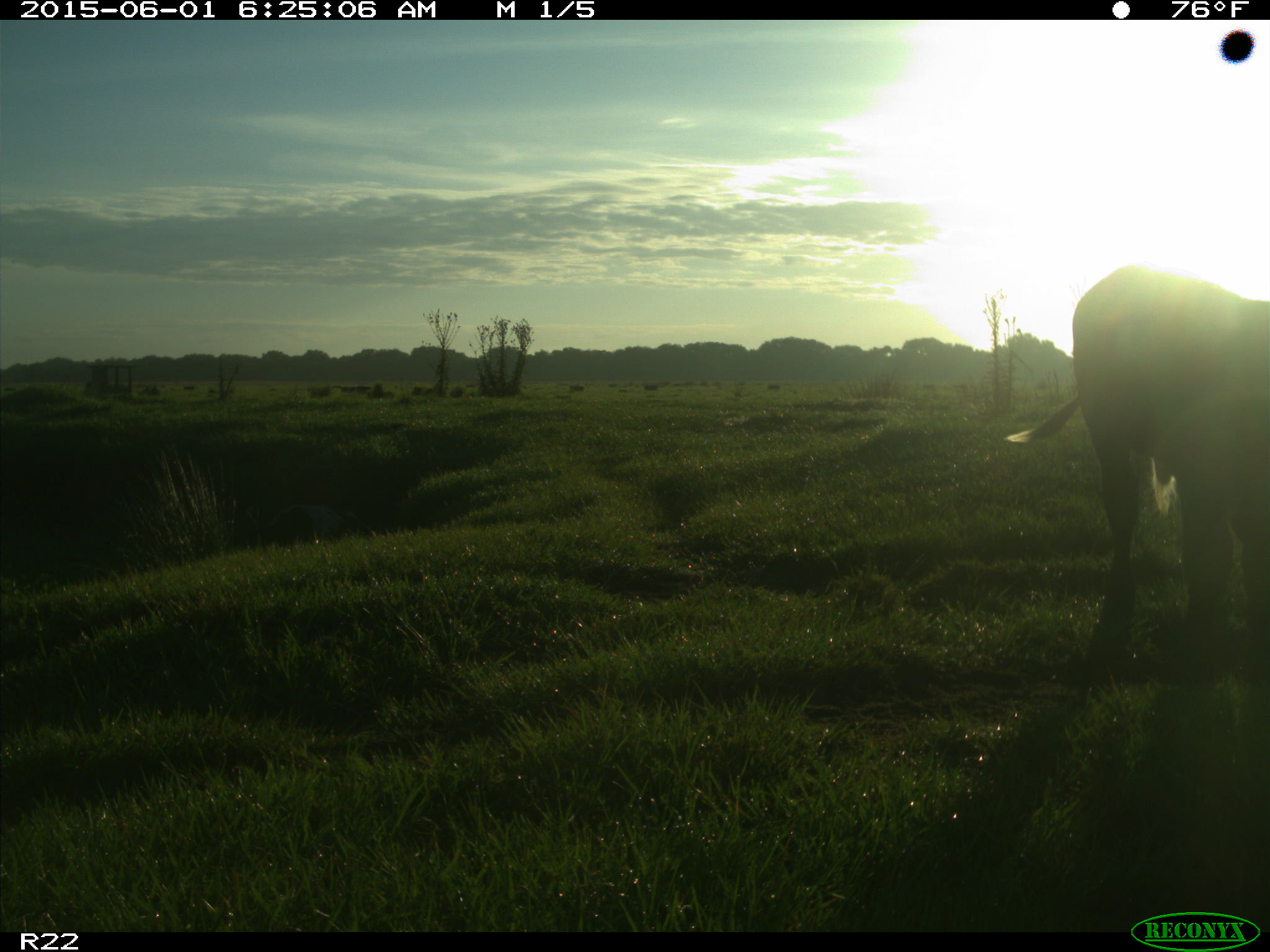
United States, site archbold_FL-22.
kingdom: Animalia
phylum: Chordata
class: Mammalia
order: Artiodactyla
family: Bovidae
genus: Bos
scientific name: Bos taurus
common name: domestic cow